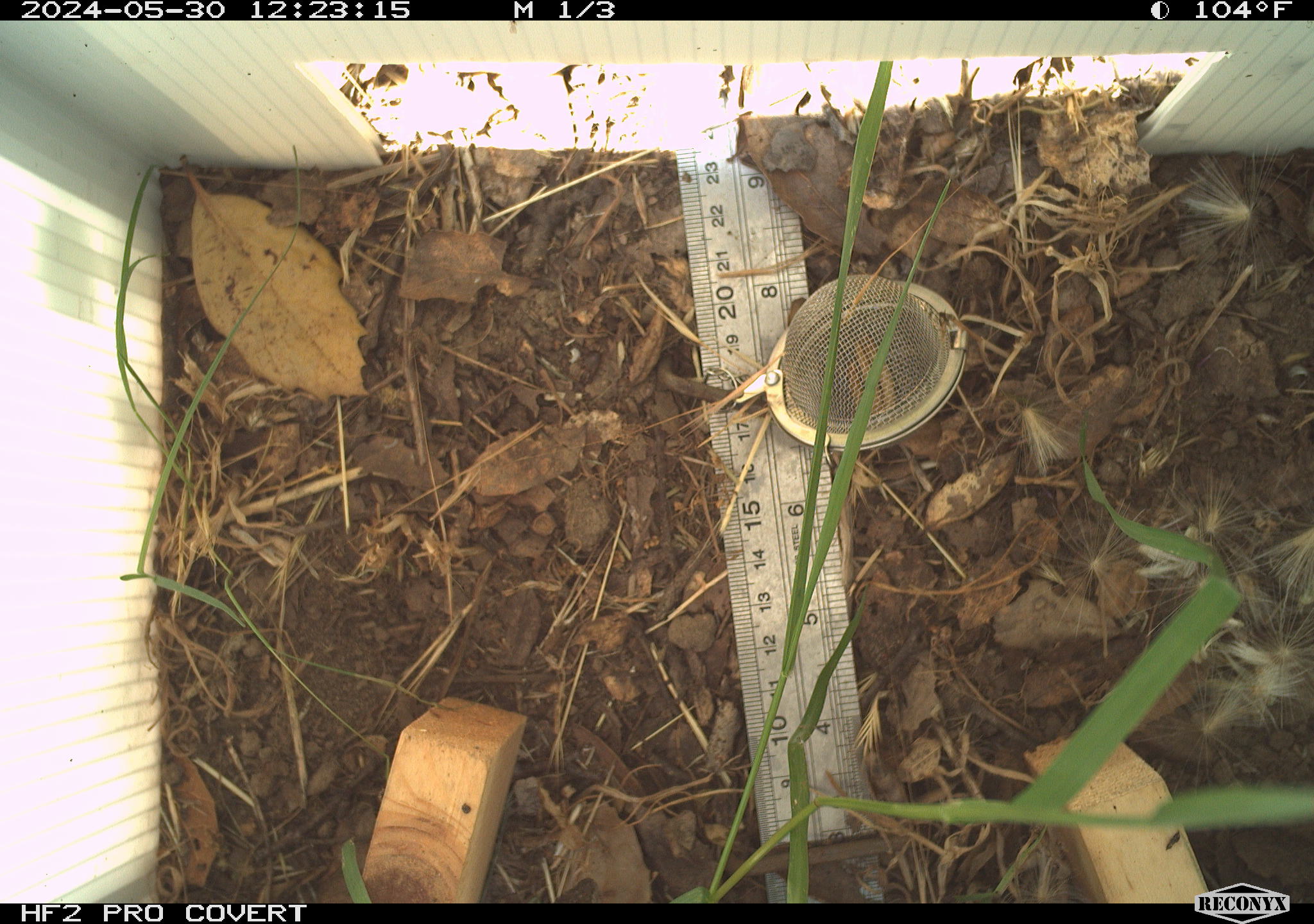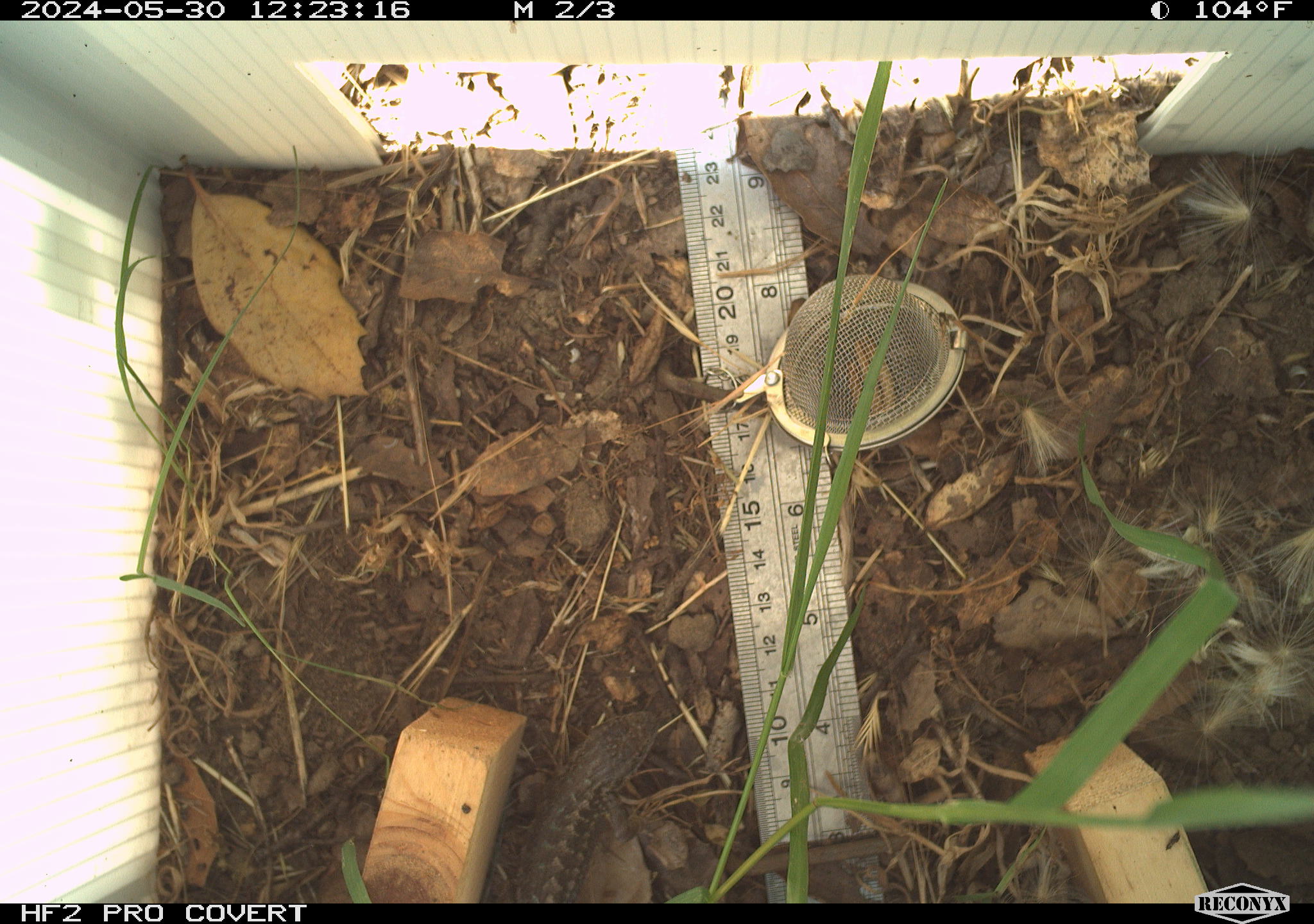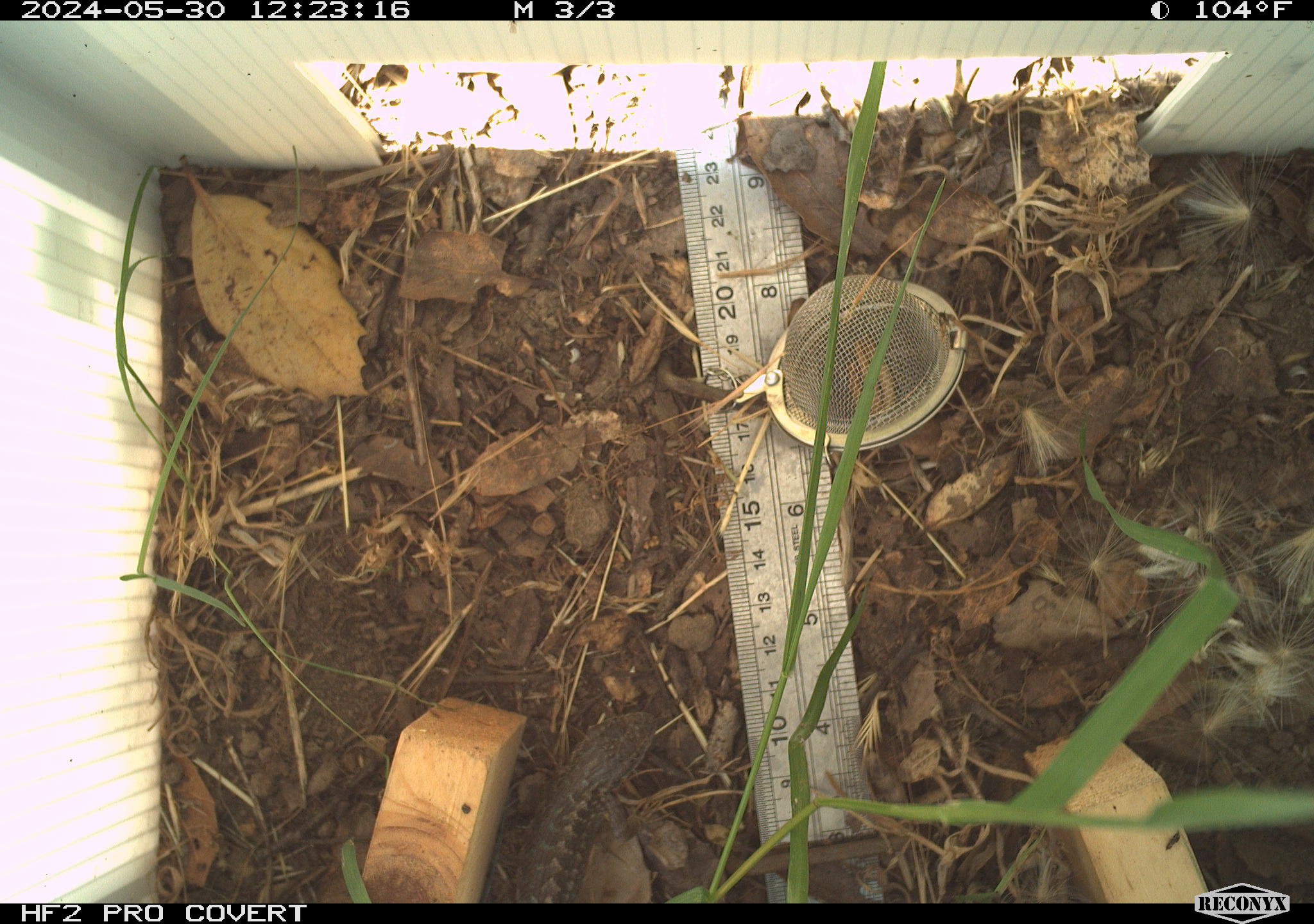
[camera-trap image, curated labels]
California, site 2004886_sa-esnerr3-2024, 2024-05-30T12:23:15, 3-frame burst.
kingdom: Animalia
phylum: Chordata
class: Reptilia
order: Squamata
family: Phrynosomatidae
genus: Sceloporus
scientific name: Sceloporus occidentalis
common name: western fence lizard